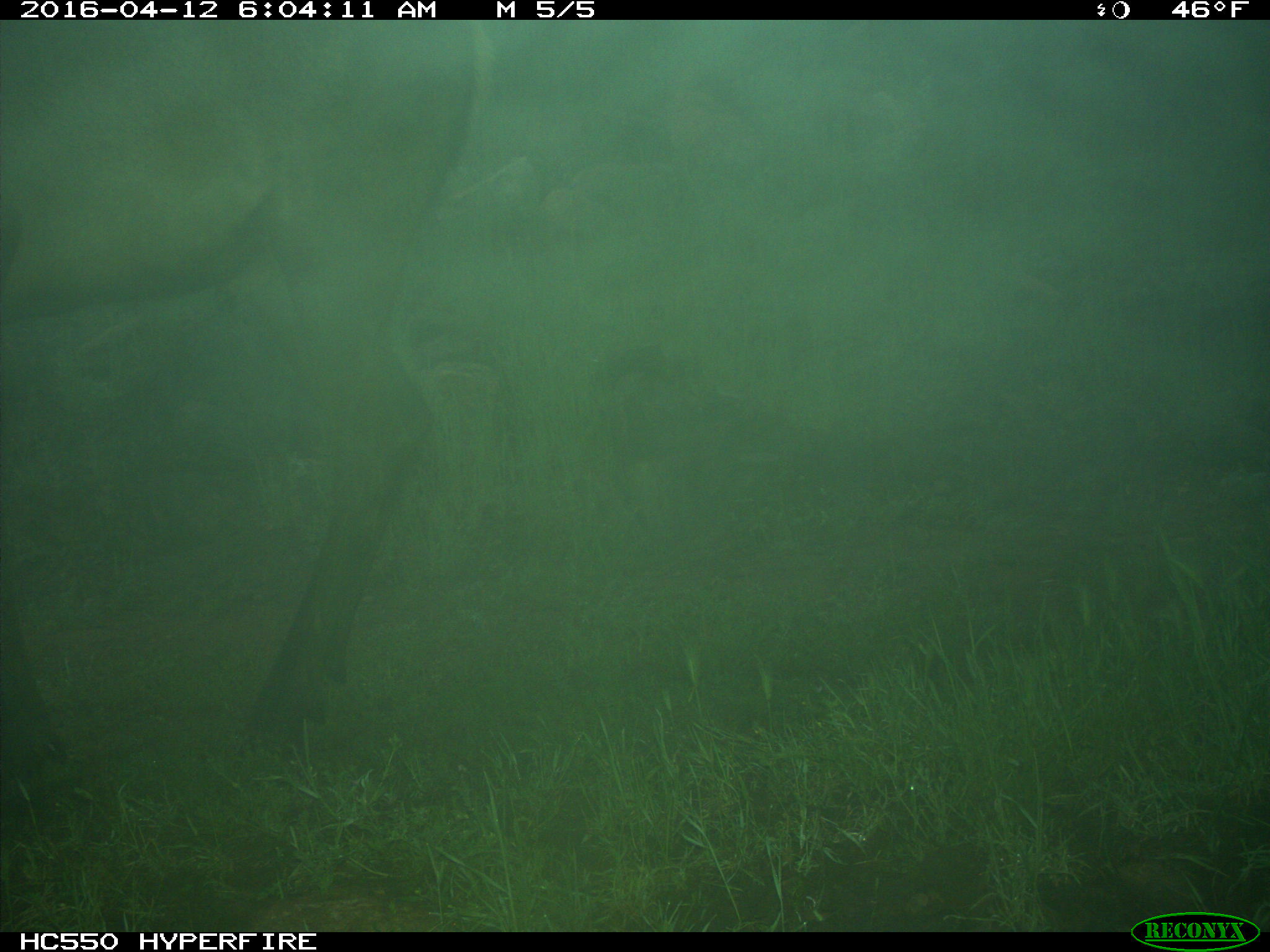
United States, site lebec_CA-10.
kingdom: Animalia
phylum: Chordata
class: Mammalia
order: Artiodactyla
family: Cervidae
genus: Cervus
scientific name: Cervus canadensis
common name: elk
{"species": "Cervus canadensis (elk)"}